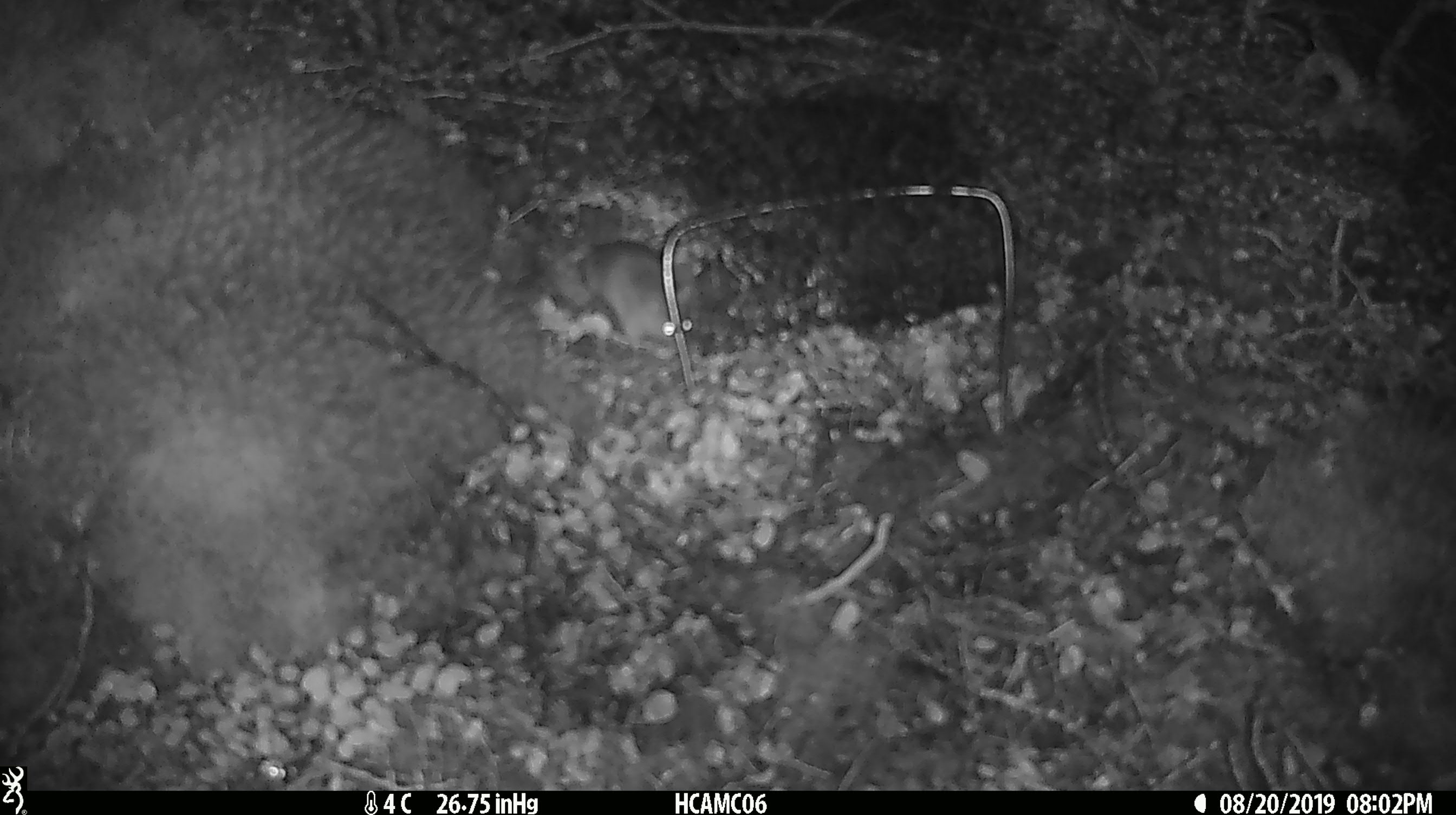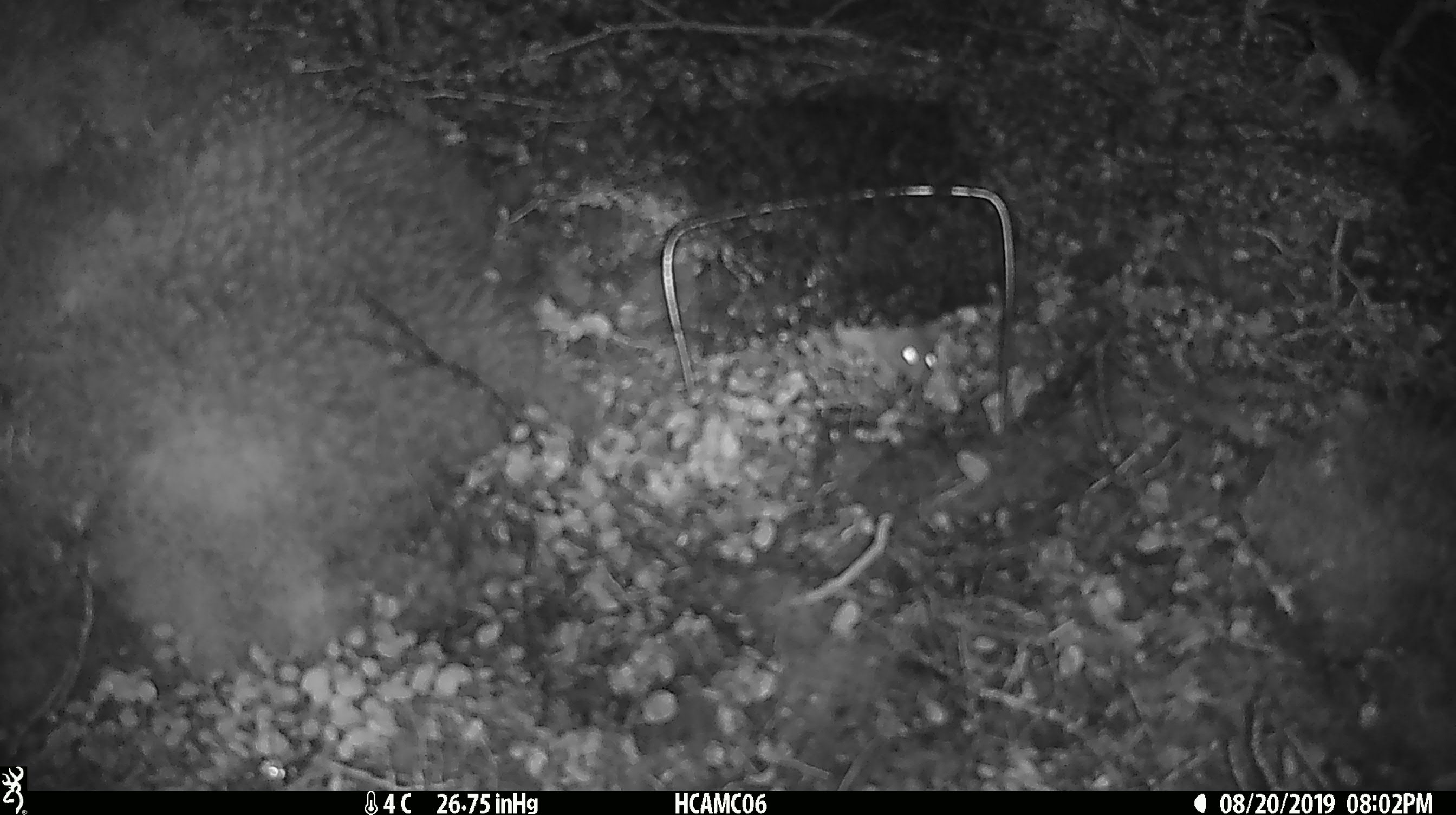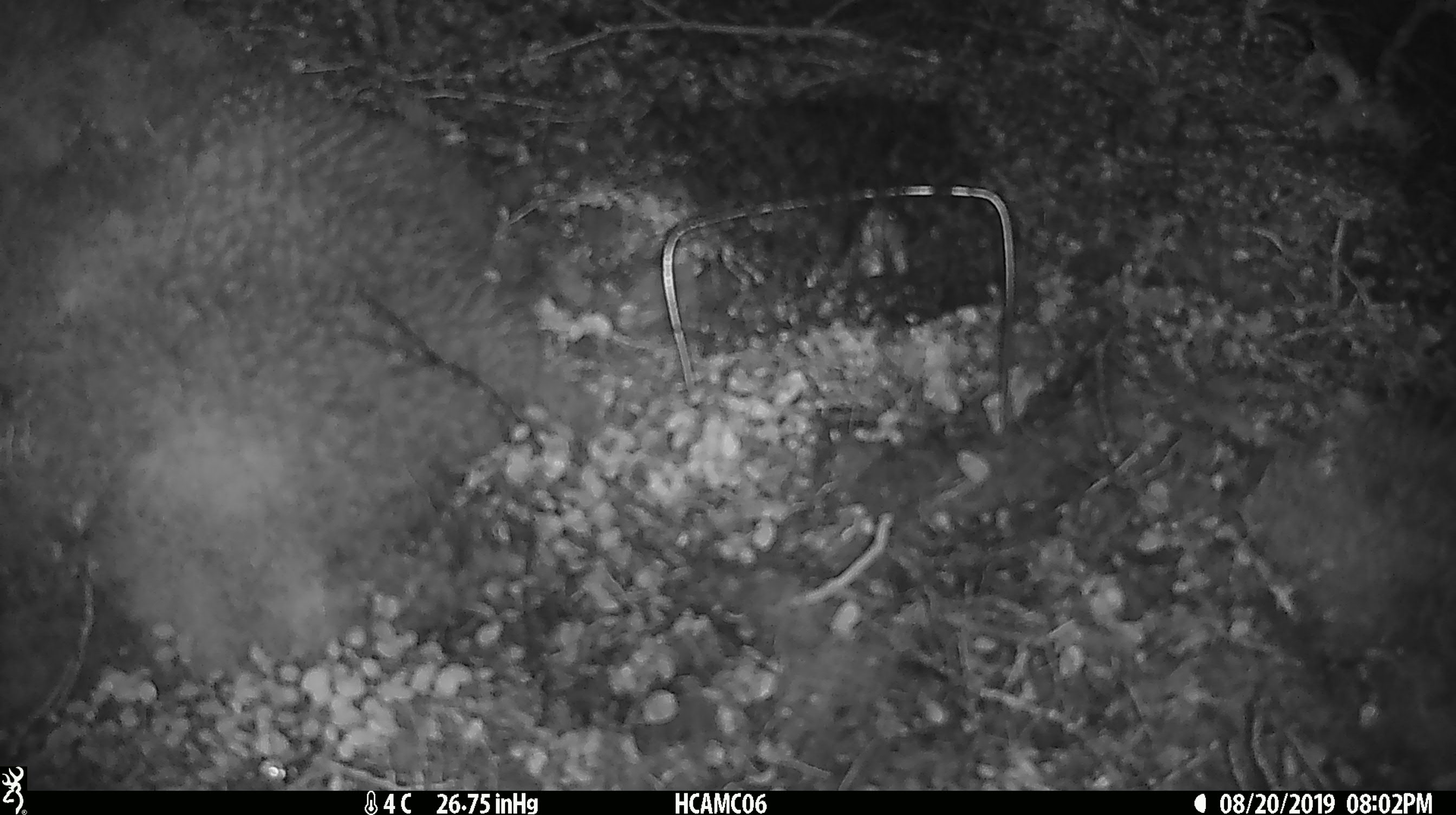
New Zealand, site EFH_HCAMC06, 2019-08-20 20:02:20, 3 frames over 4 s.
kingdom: Animalia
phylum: Chordata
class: Mammalia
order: Rodentia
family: Muridae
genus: Mus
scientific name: Mus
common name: mouse